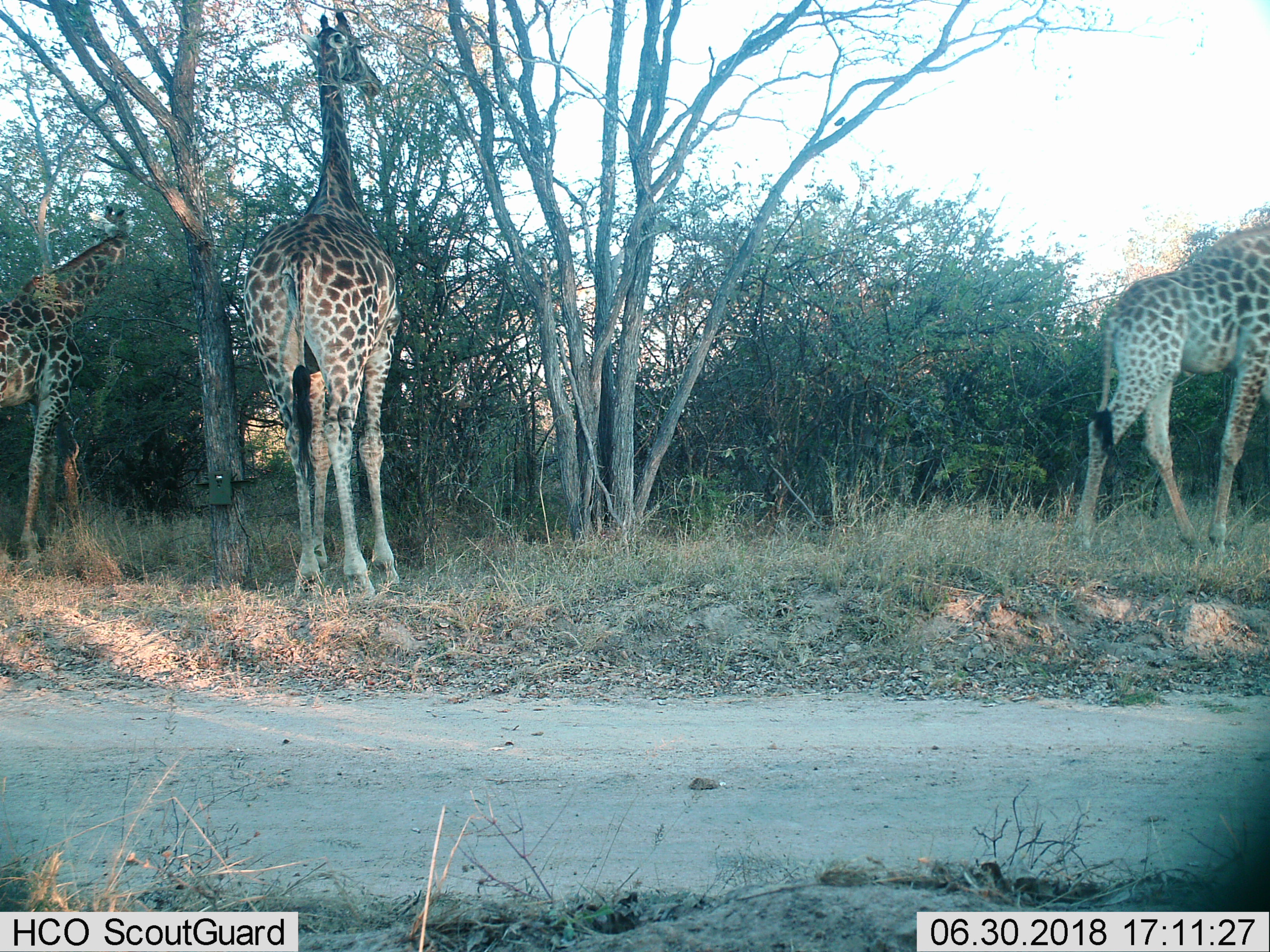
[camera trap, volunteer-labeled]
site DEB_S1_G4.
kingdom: Animalia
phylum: Chordata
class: Mammalia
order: Artiodactyla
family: Giraffidae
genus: Giraffa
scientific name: Giraffa camelopardalis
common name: giraffe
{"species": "giraffe (Giraffa camelopardalis)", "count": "3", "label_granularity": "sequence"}